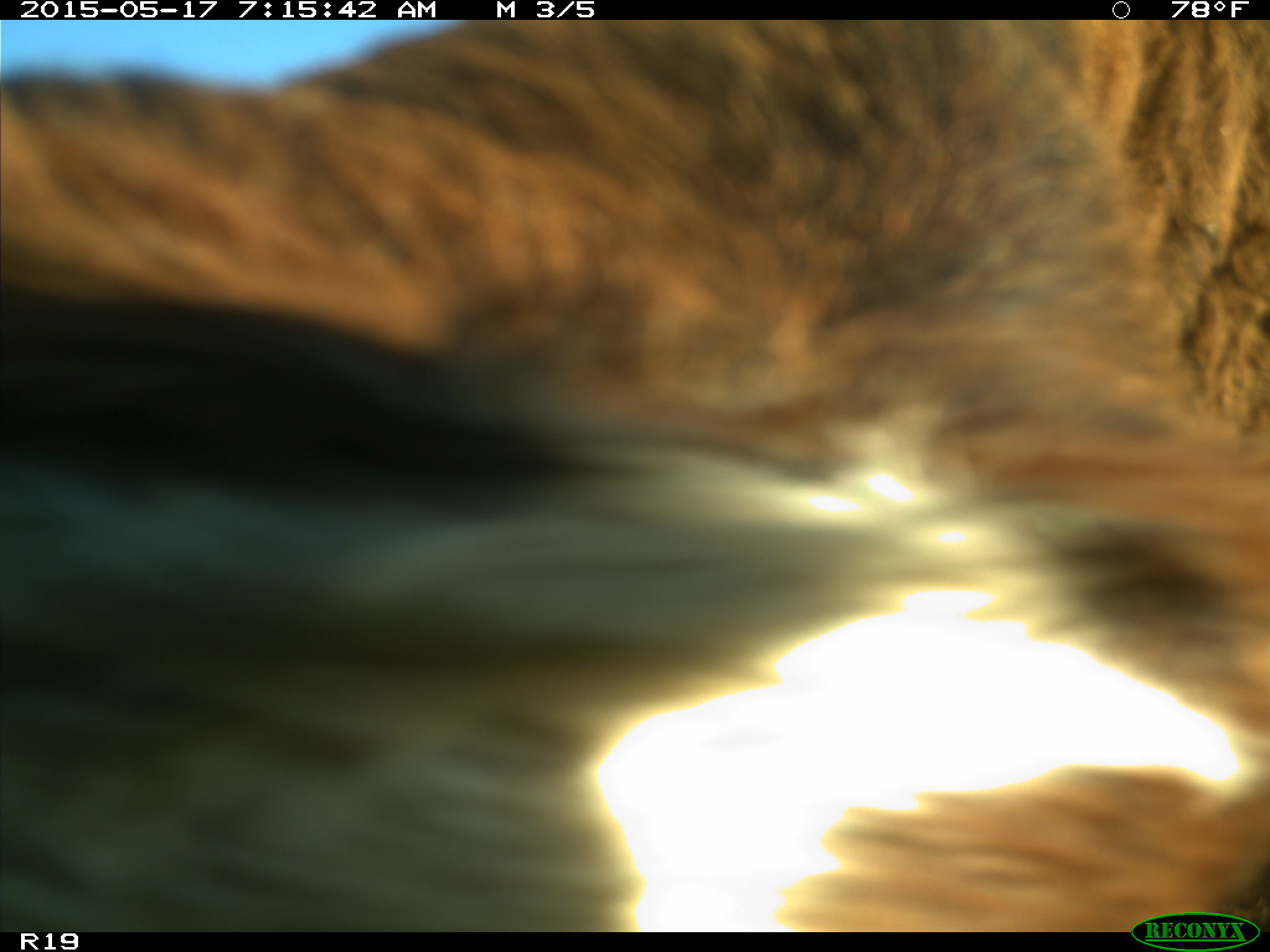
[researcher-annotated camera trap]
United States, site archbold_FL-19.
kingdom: Animalia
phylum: Chordata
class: Mammalia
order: Artiodactyla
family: Bovidae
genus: Bos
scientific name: Bos taurus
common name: domestic cow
Bos taurus (domestic cow).